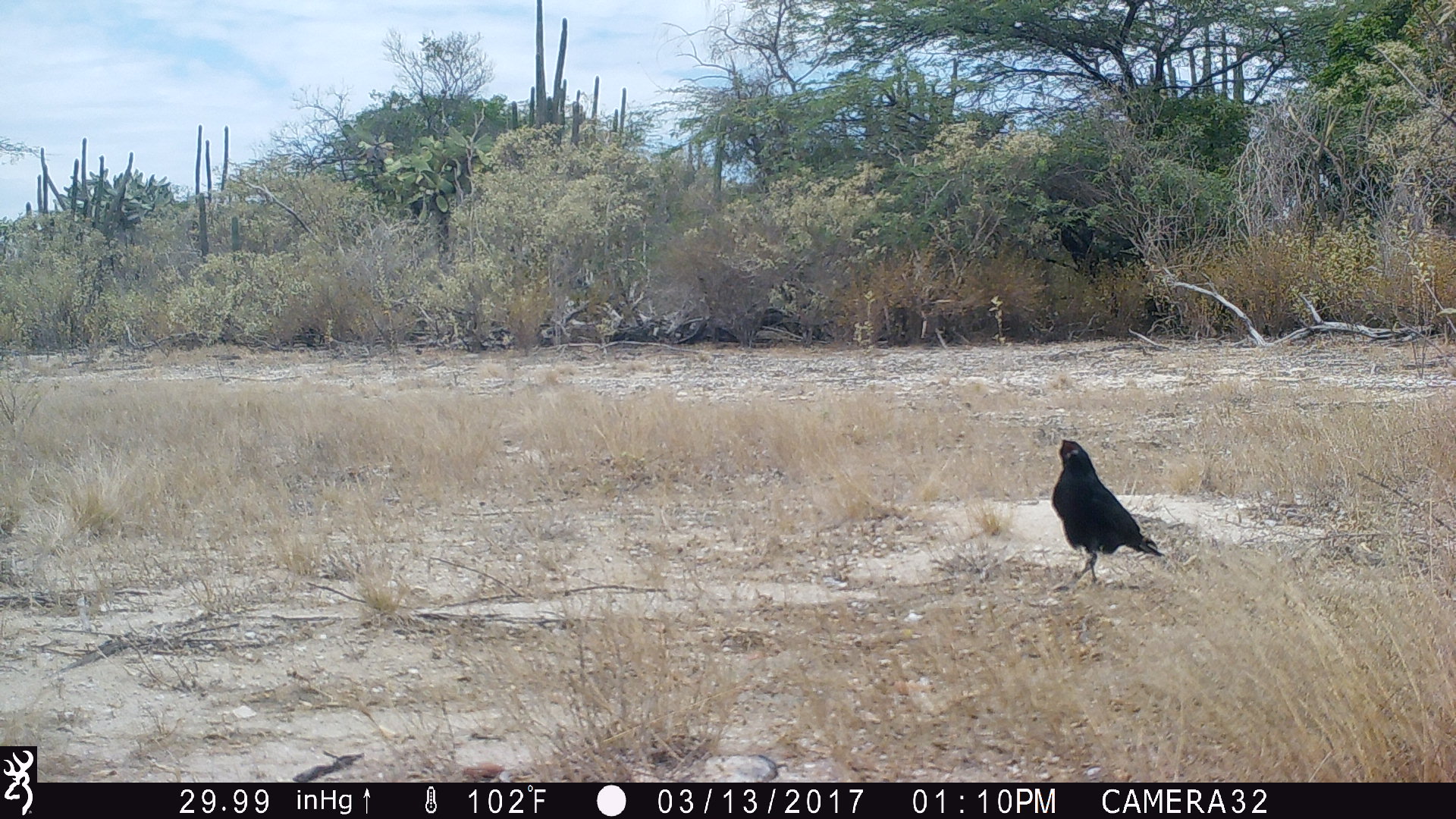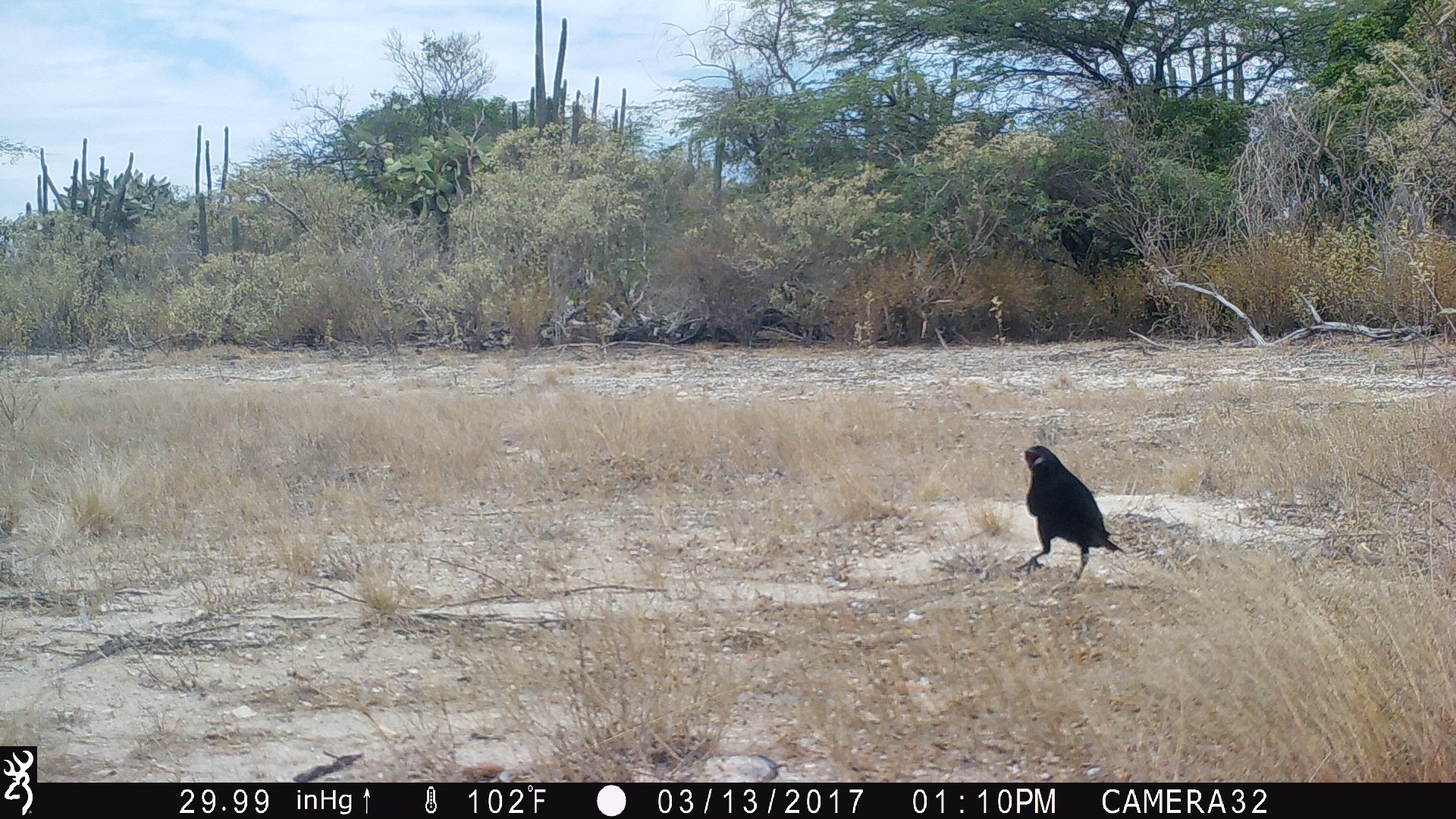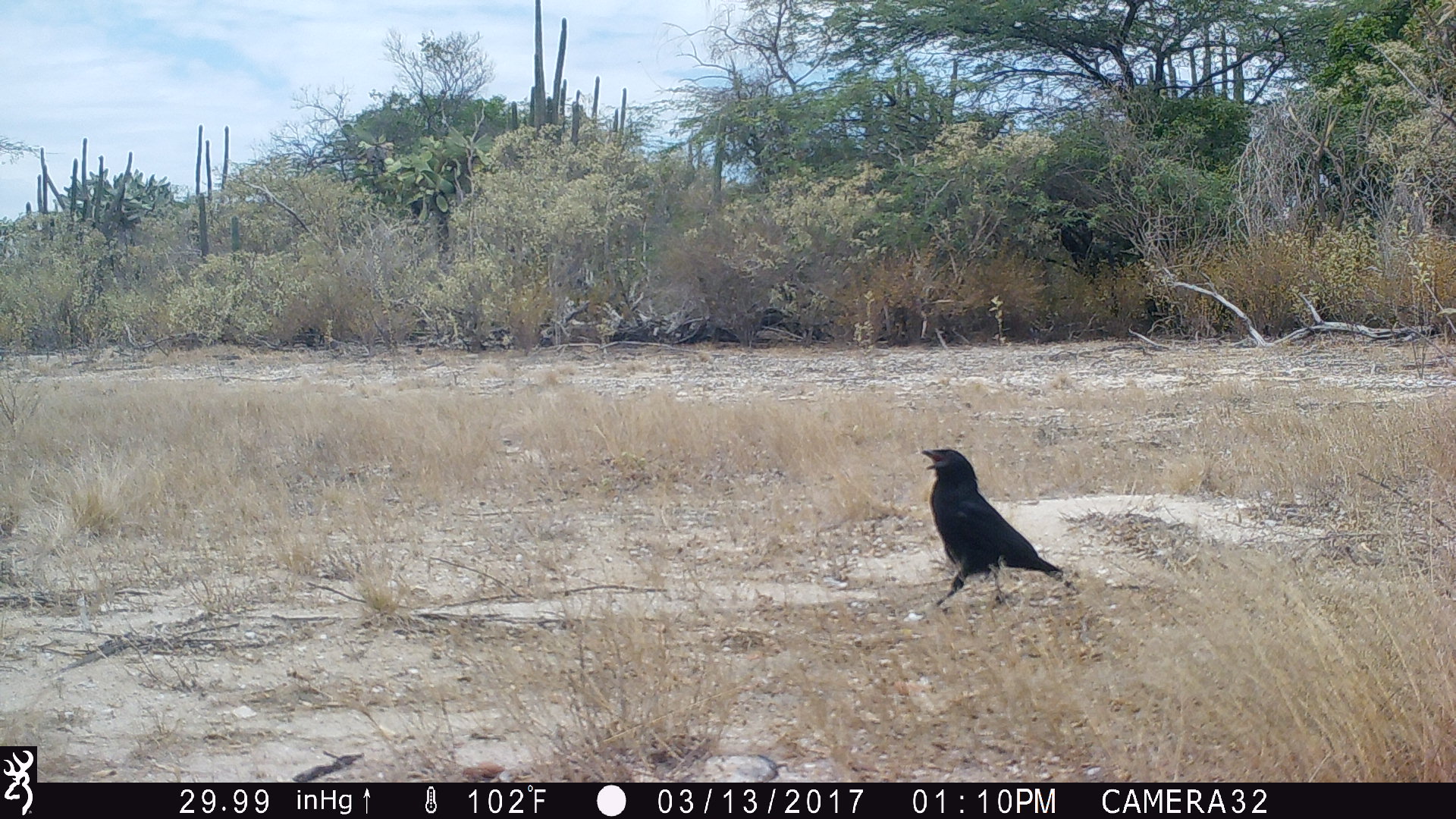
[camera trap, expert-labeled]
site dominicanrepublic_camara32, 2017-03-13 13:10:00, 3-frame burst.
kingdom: Animalia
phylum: Chordata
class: Aves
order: Passeriformes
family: Corvidae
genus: Corvus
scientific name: Corvus corax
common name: raven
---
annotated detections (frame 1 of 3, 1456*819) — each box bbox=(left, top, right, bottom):
raven: bbox=(1047, 432, 1168, 588)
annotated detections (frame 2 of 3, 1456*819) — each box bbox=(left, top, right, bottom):
raven: bbox=(1015, 443, 1127, 588)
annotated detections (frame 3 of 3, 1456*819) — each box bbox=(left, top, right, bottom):
raven: bbox=(915, 446, 1075, 618)